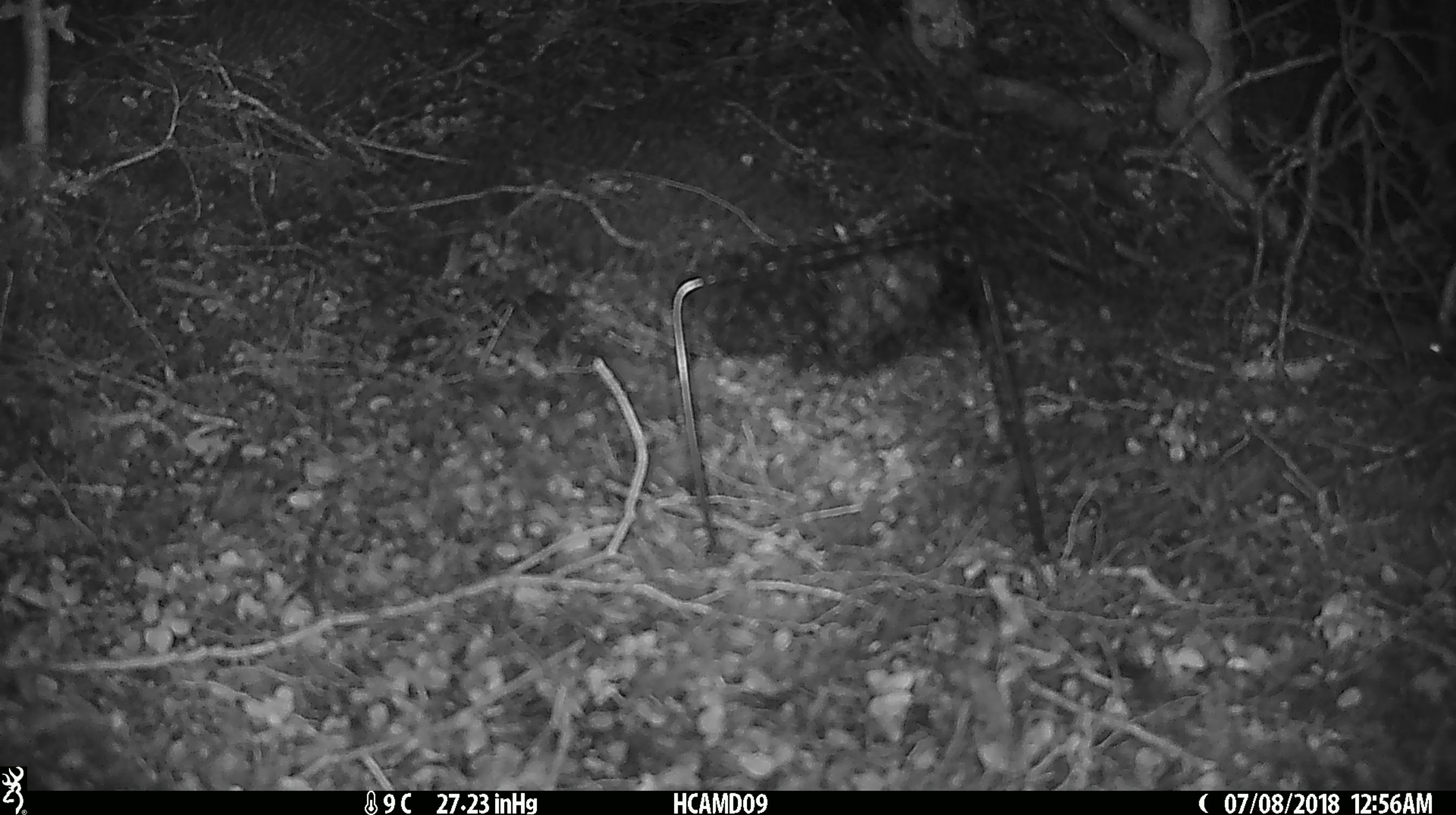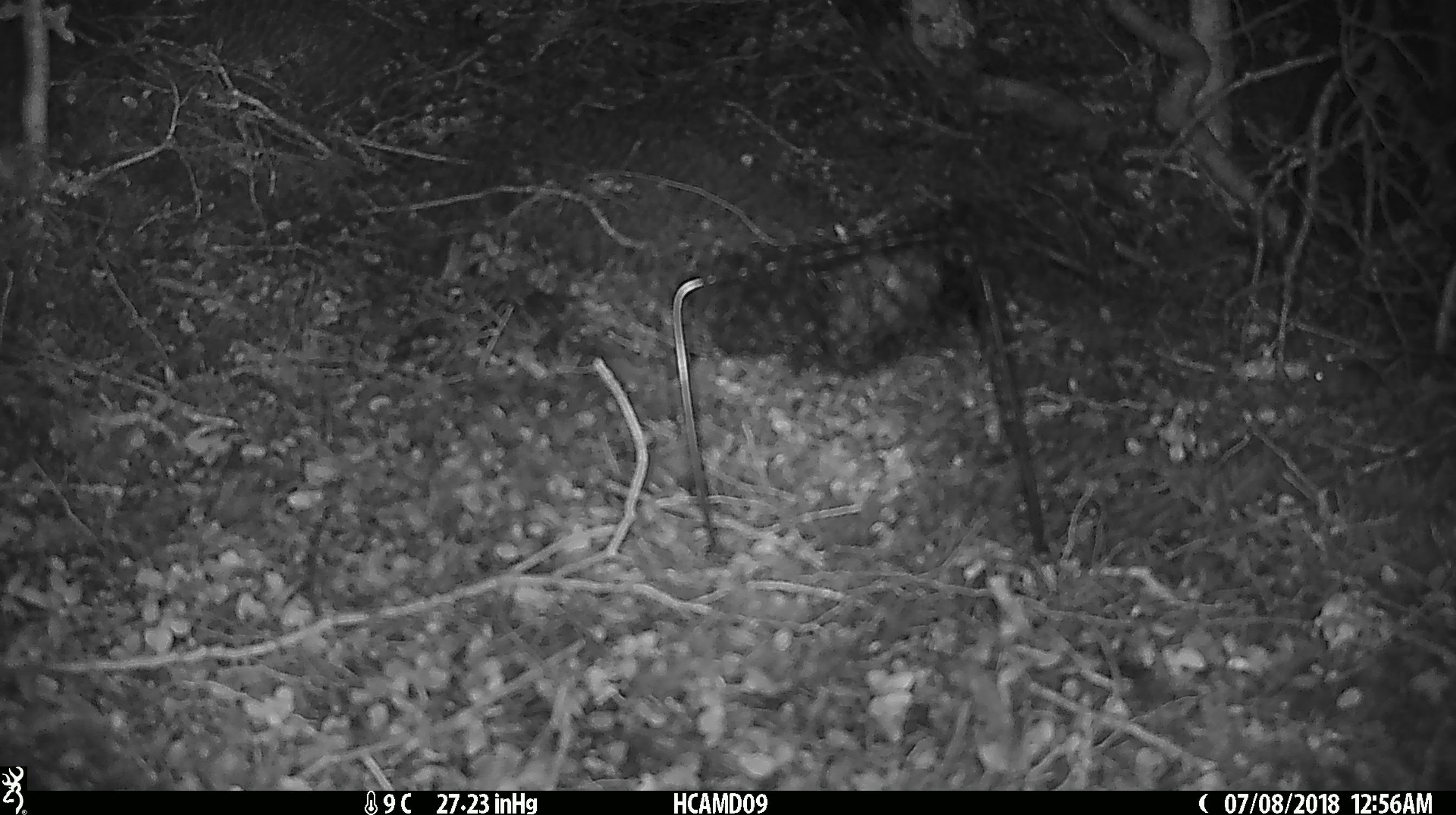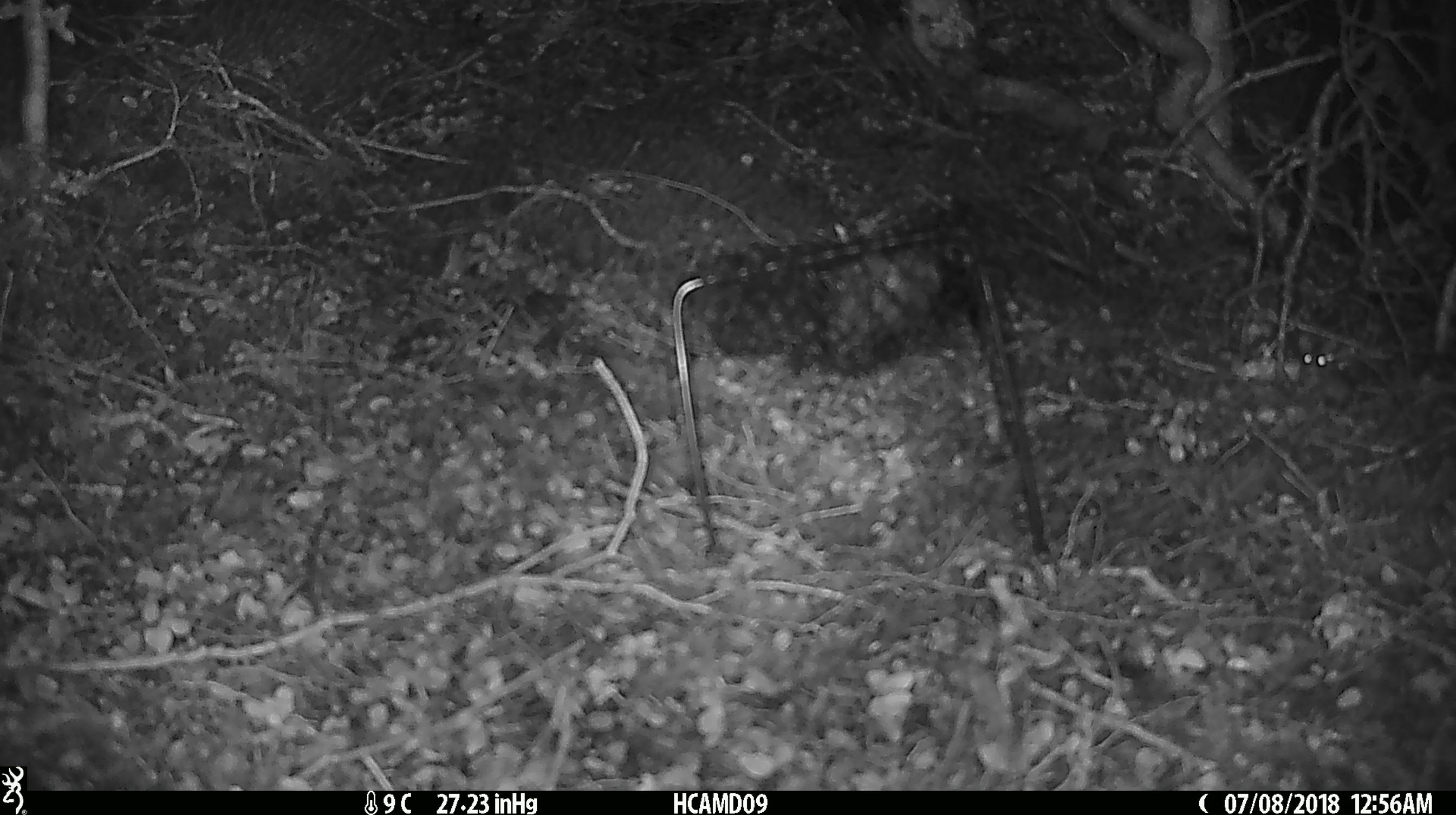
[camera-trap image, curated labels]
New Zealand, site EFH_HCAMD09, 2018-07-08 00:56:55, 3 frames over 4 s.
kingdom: Animalia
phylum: Chordata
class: Mammalia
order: Rodentia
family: Muridae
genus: Mus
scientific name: Mus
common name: mouse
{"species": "mouse (Mus)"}